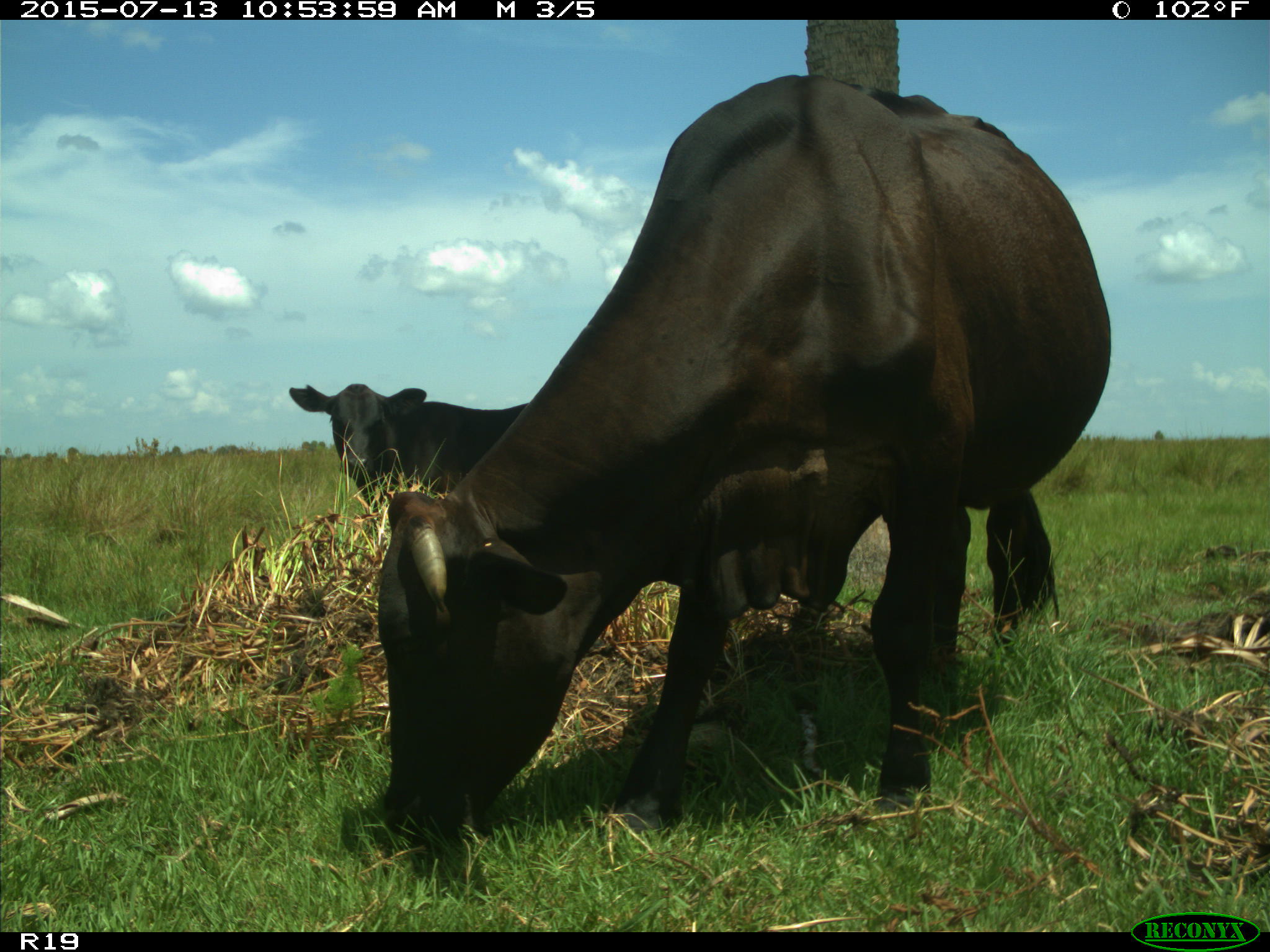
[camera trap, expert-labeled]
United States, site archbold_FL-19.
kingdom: Animalia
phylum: Chordata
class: Mammalia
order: Artiodactyla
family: Bovidae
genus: Bos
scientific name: Bos taurus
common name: domestic cow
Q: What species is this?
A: Bos taurus (domestic cow).